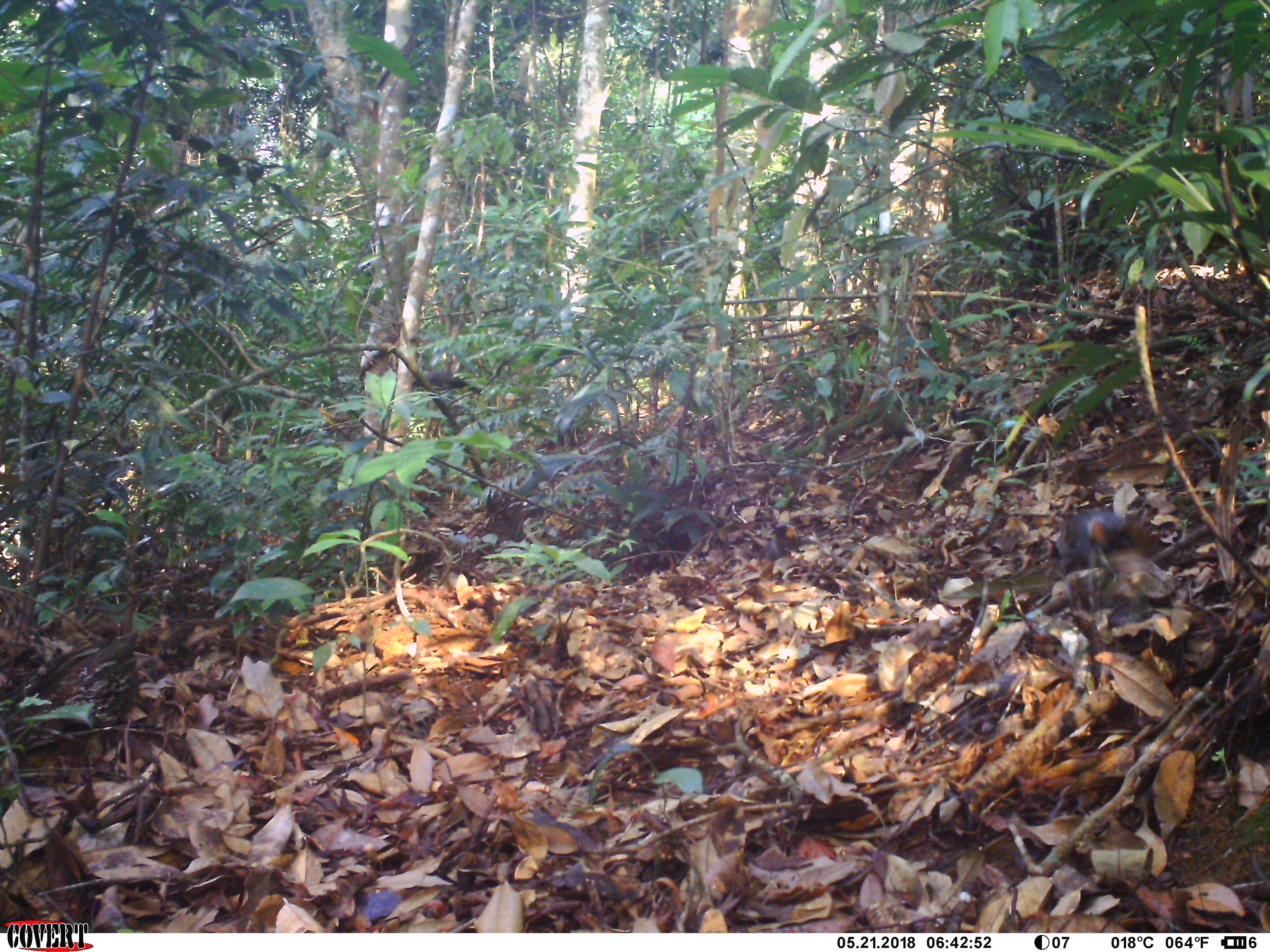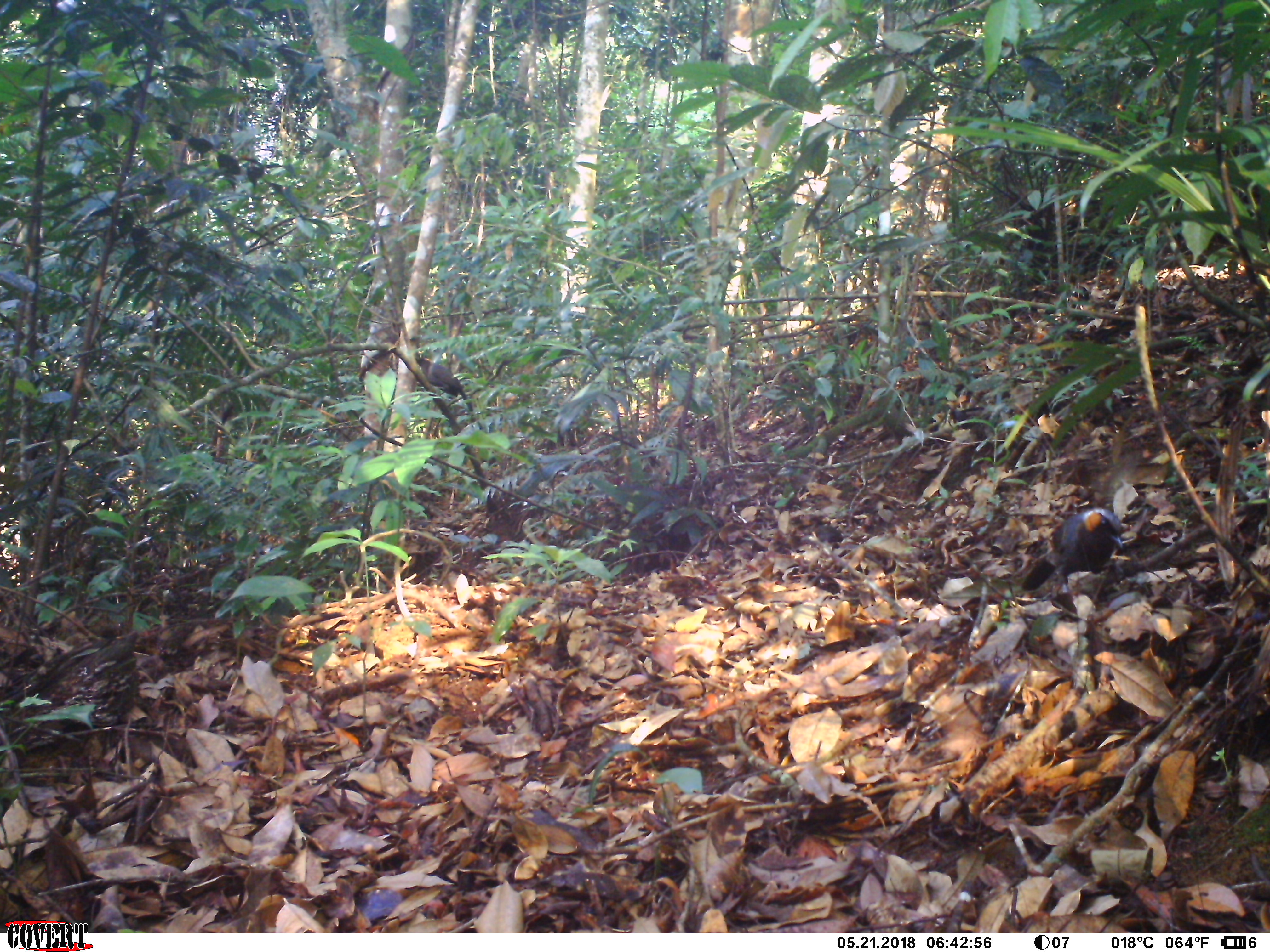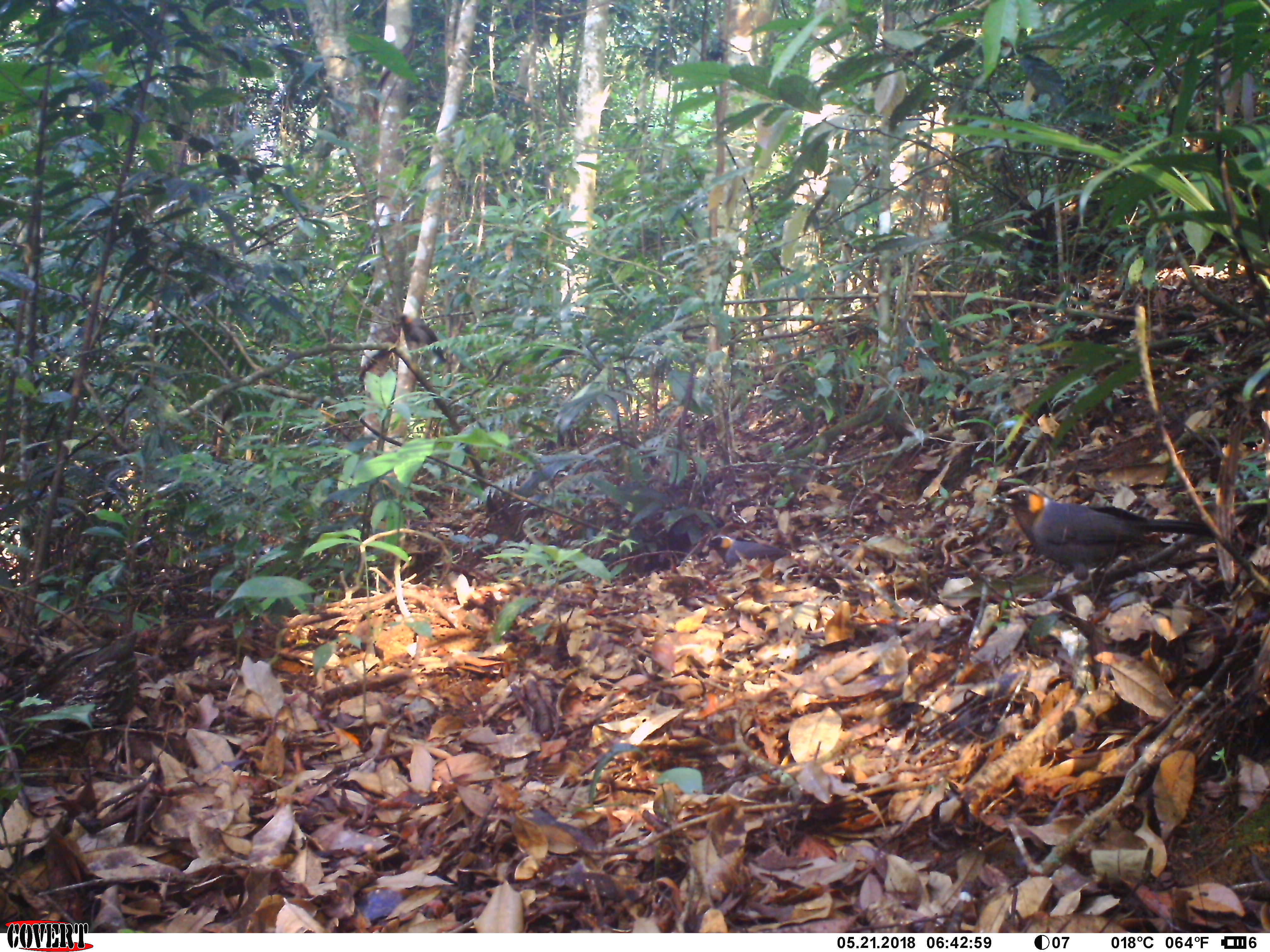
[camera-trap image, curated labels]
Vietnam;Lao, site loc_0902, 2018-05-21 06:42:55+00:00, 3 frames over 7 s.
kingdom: Animalia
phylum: Chordata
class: Aves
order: Passeriformes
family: Leiothrichidae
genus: Garrulax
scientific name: Garrulax castanotis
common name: rufous-cheeked laughingthrush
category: rufous cheeked laughingthrush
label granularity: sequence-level